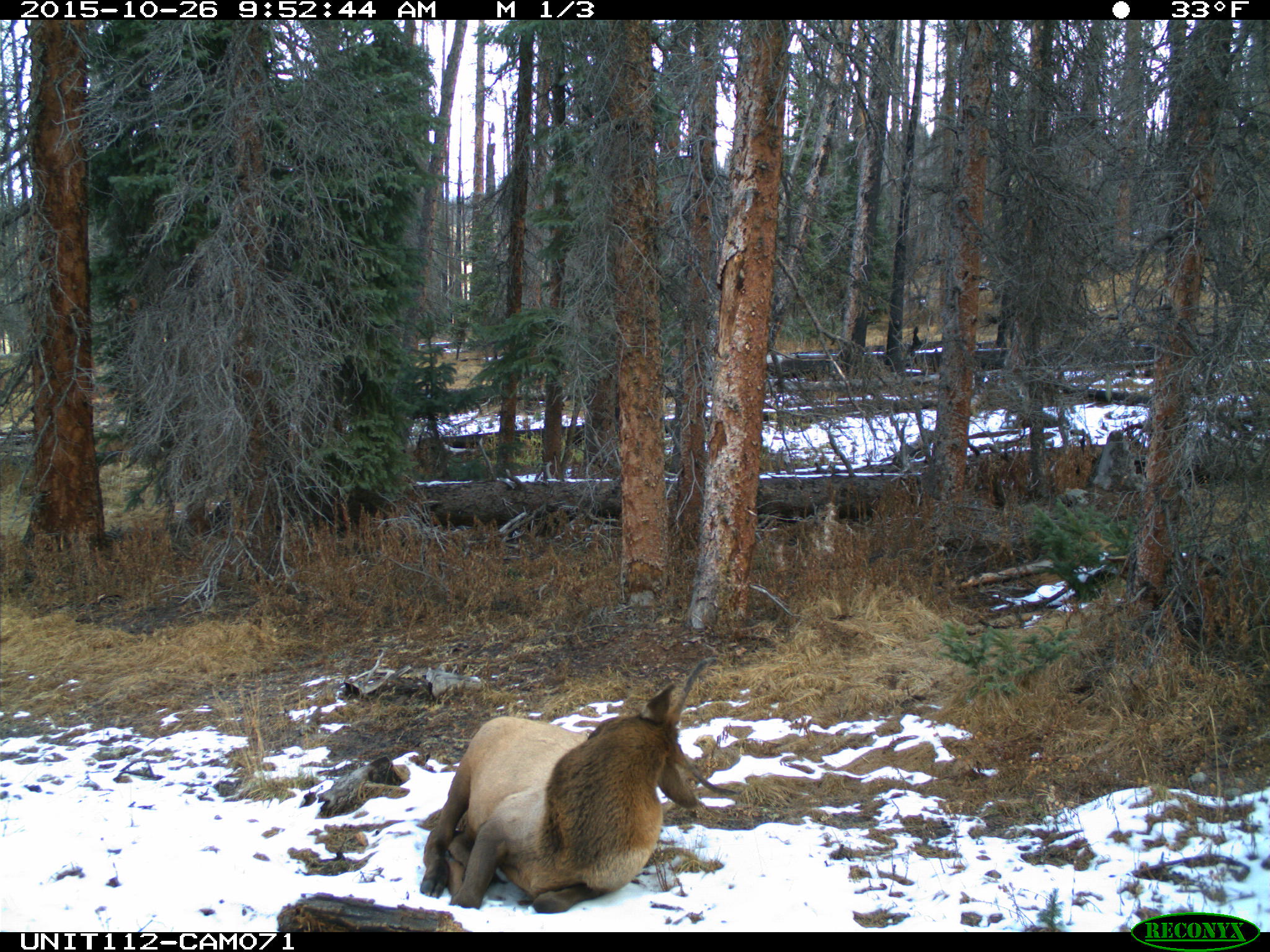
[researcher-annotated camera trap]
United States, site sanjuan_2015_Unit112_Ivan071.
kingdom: Animalia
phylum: Chordata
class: Mammalia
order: Artiodactyla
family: Cervidae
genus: Cervus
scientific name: Cervus elaphus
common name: red deer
Cervus elaphus (red deer).